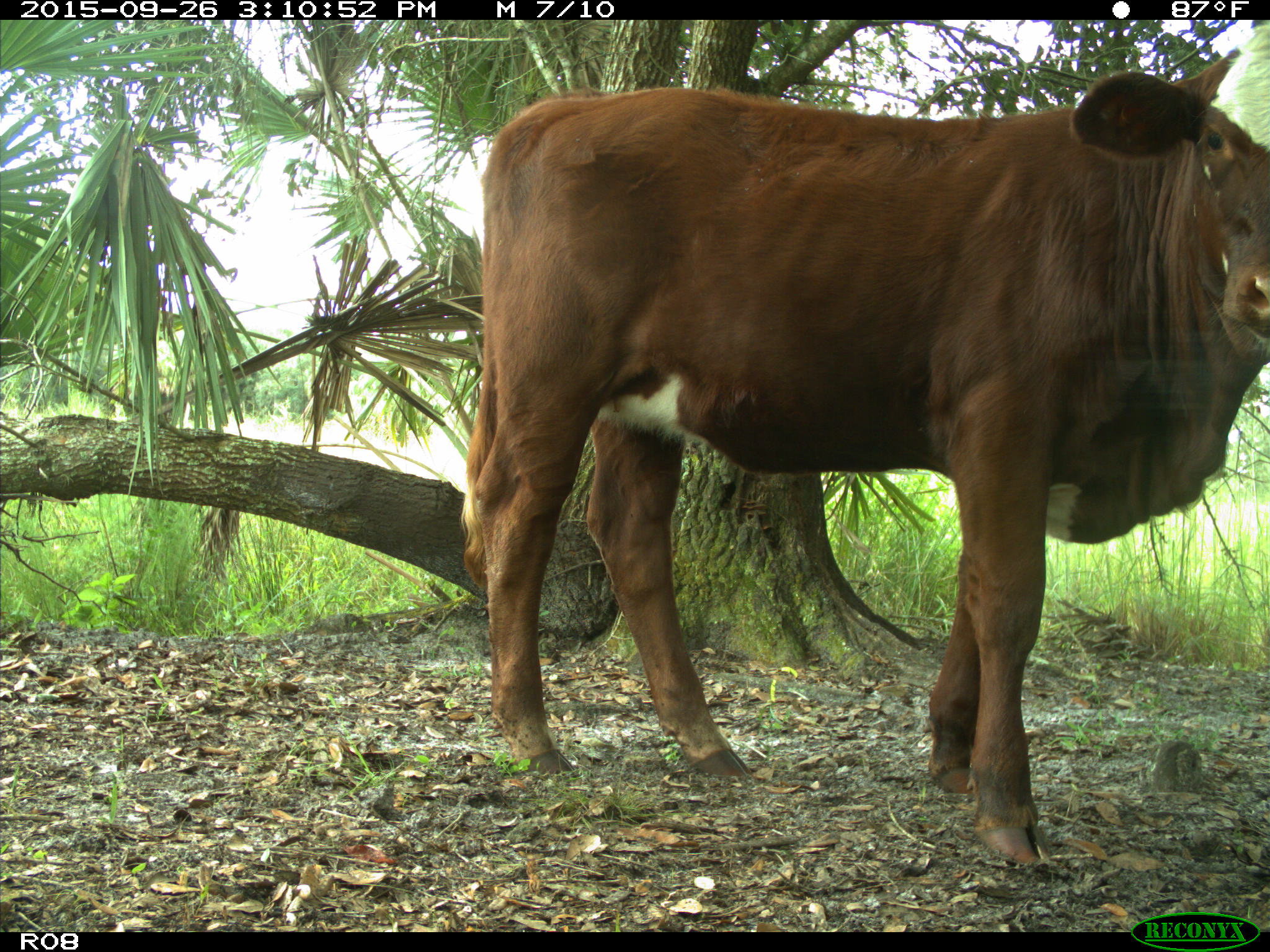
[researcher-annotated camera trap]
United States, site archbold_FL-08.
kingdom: Animalia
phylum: Chordata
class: Mammalia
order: Artiodactyla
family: Bovidae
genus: Bos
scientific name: Bos taurus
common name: domestic cow